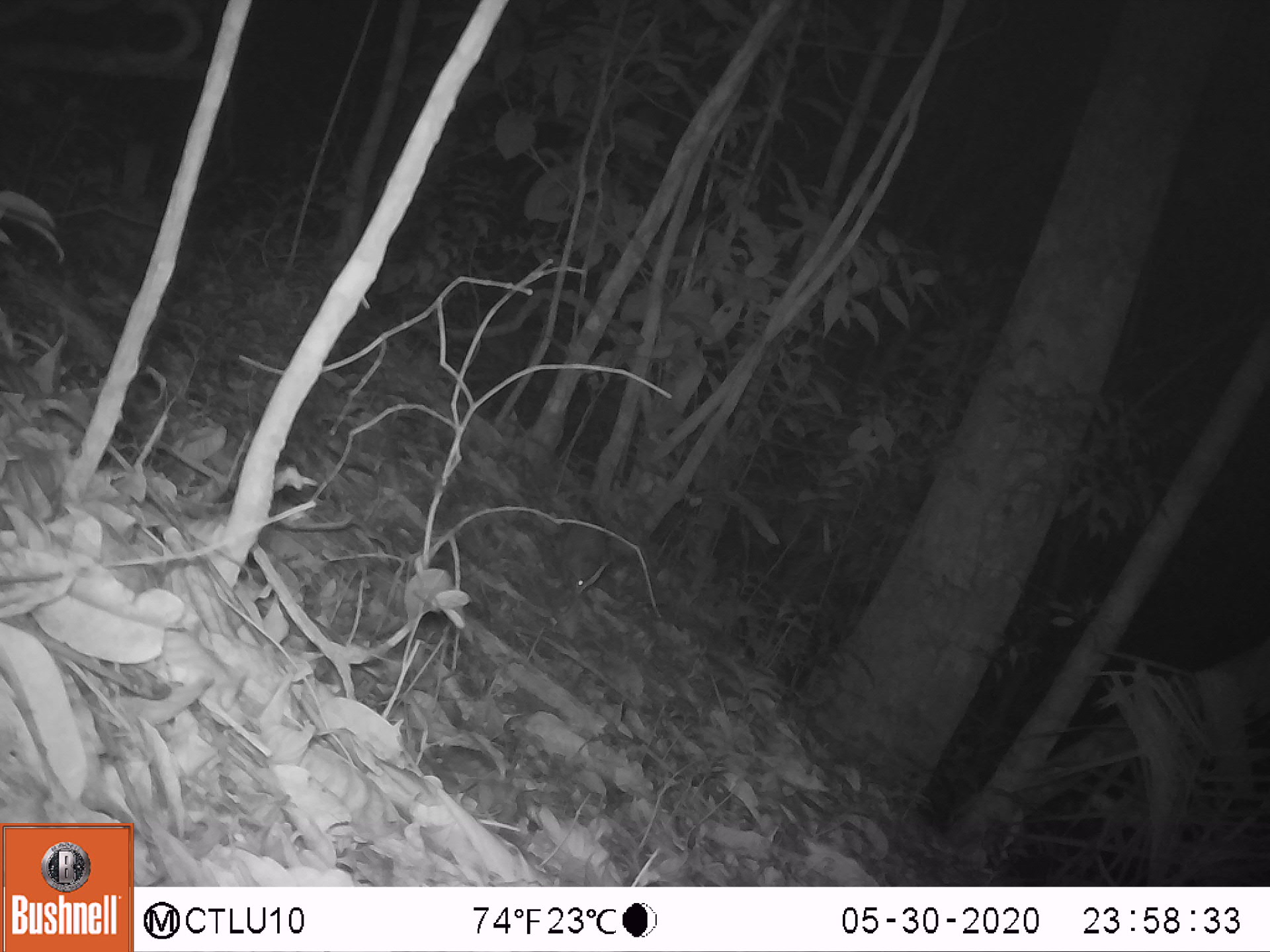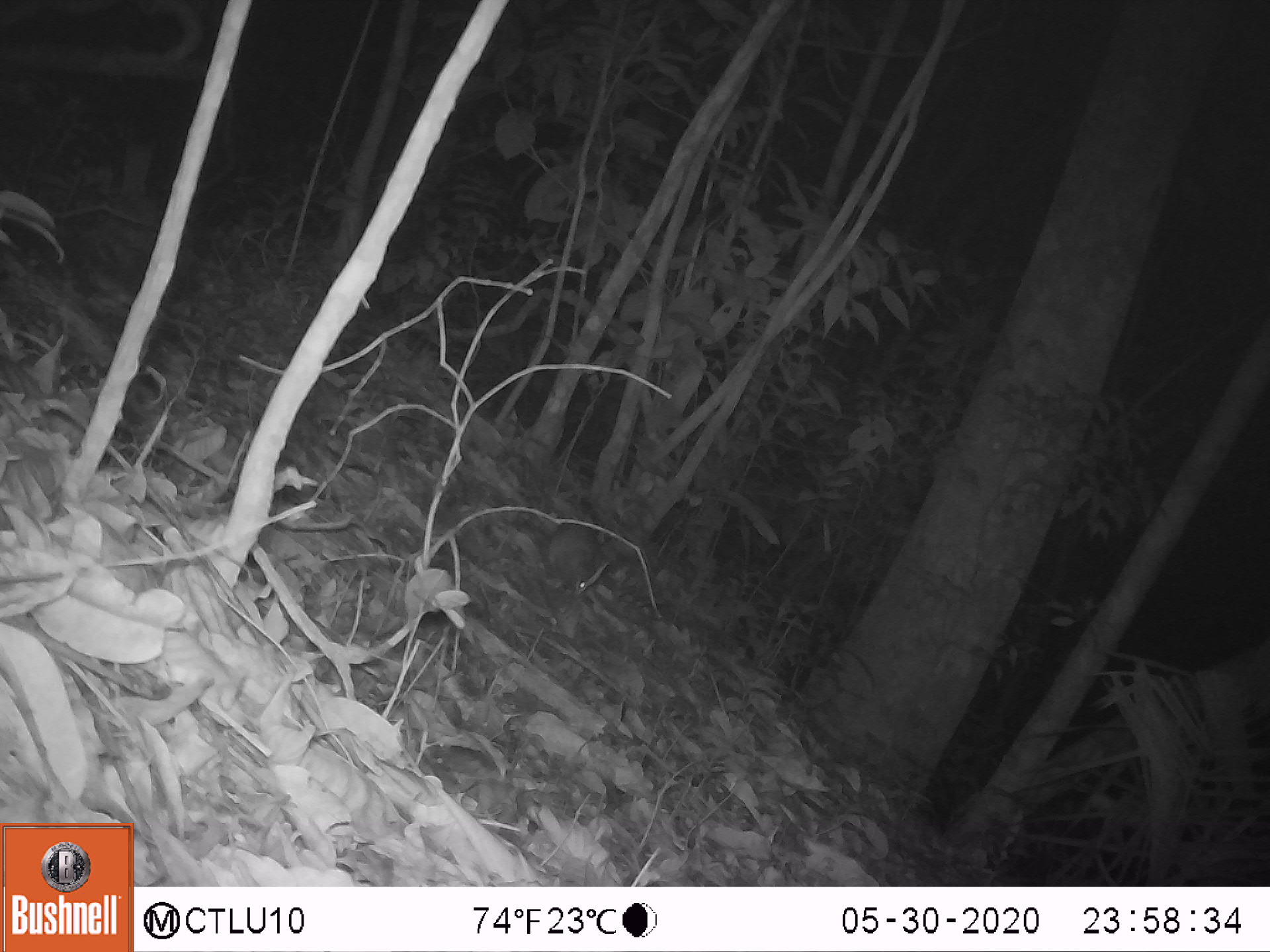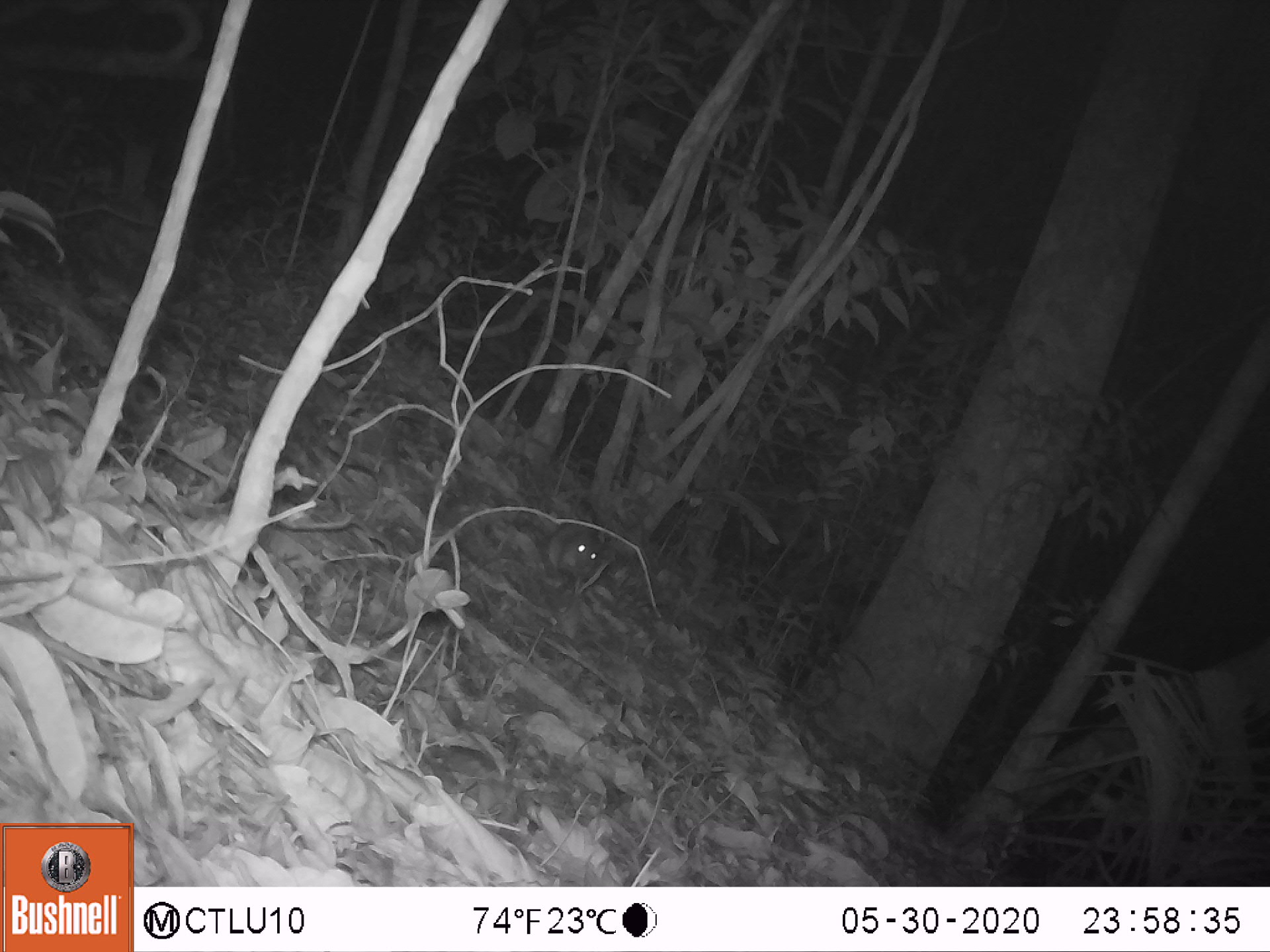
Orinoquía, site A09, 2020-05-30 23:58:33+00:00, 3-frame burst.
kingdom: Animalia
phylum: Chordata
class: Mammalia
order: Rodentia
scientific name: Rodentia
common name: rodent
Rodent (Rodentia).